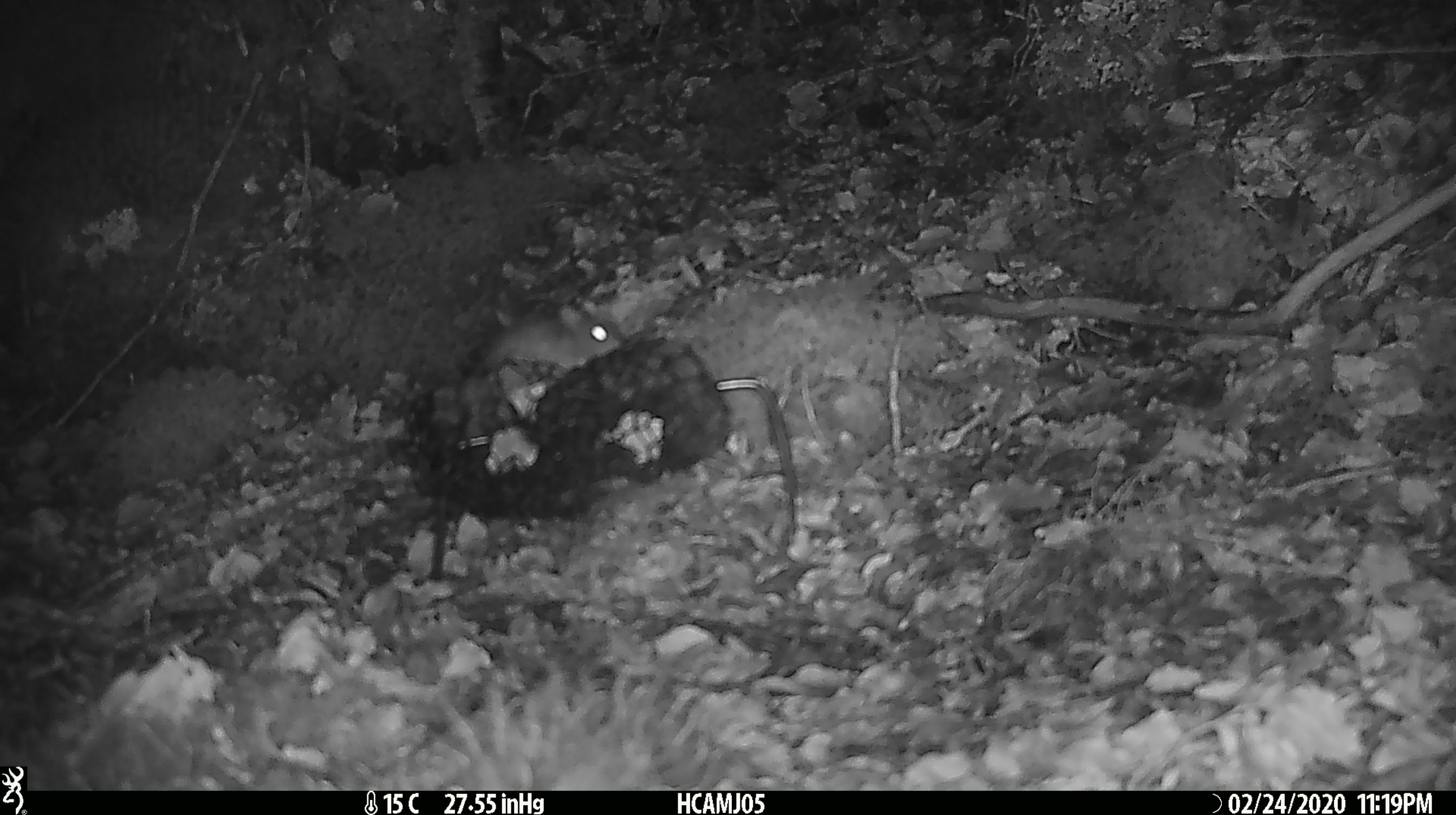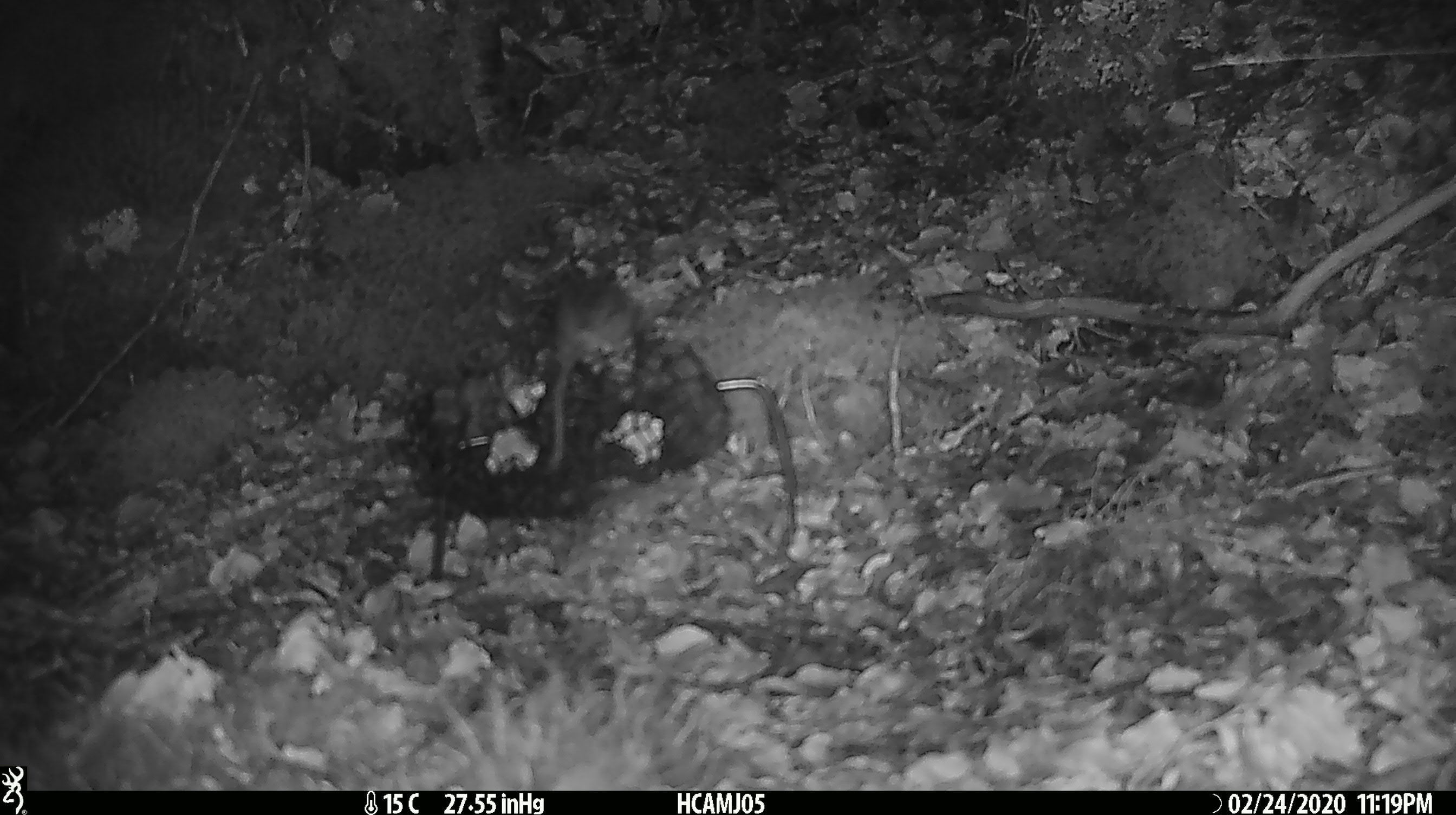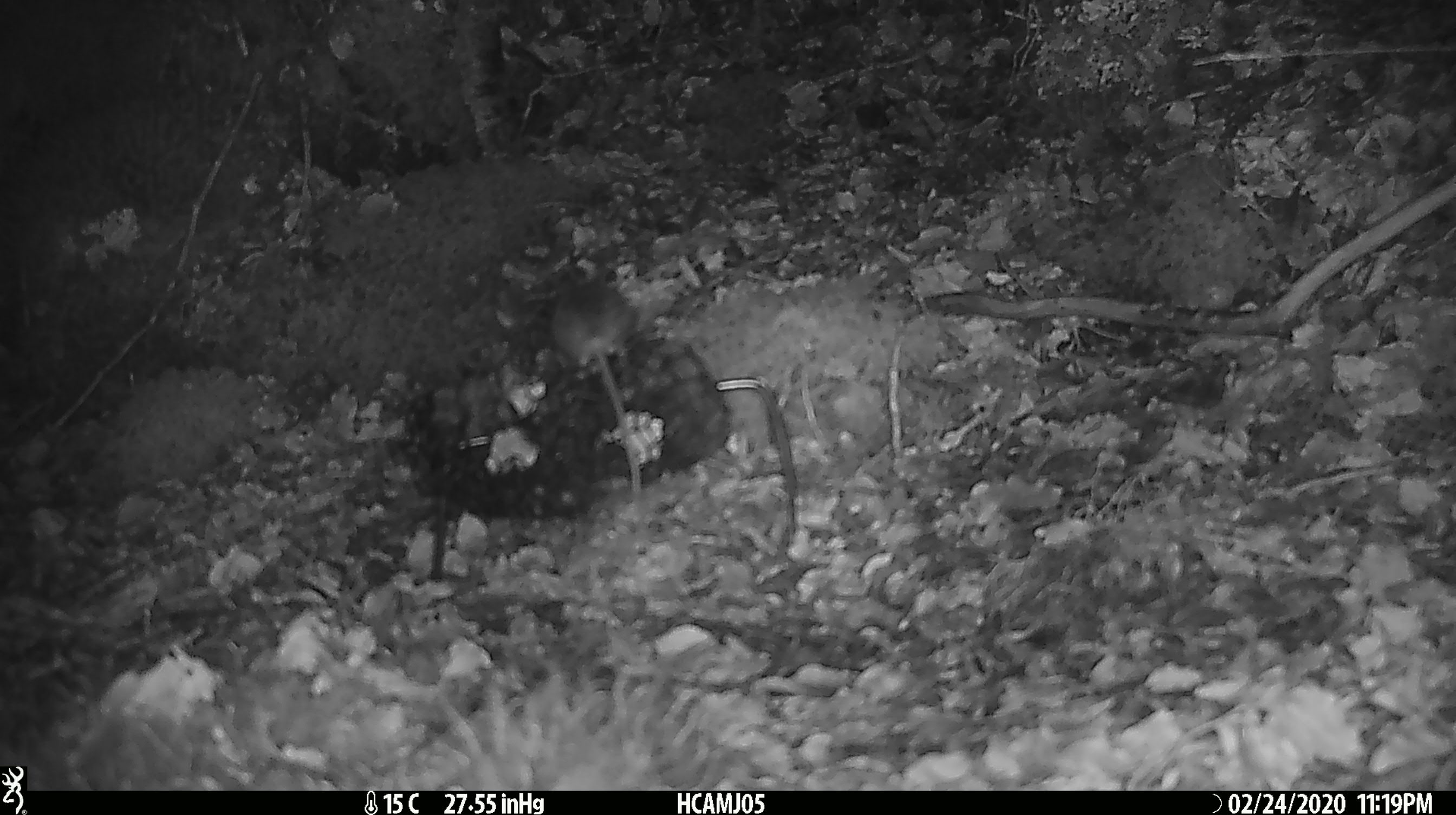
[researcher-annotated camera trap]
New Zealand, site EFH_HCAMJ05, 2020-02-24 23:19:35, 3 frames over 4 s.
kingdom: Animalia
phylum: Chordata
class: Mammalia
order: Rodentia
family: Muridae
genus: Mus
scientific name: Mus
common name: mouse